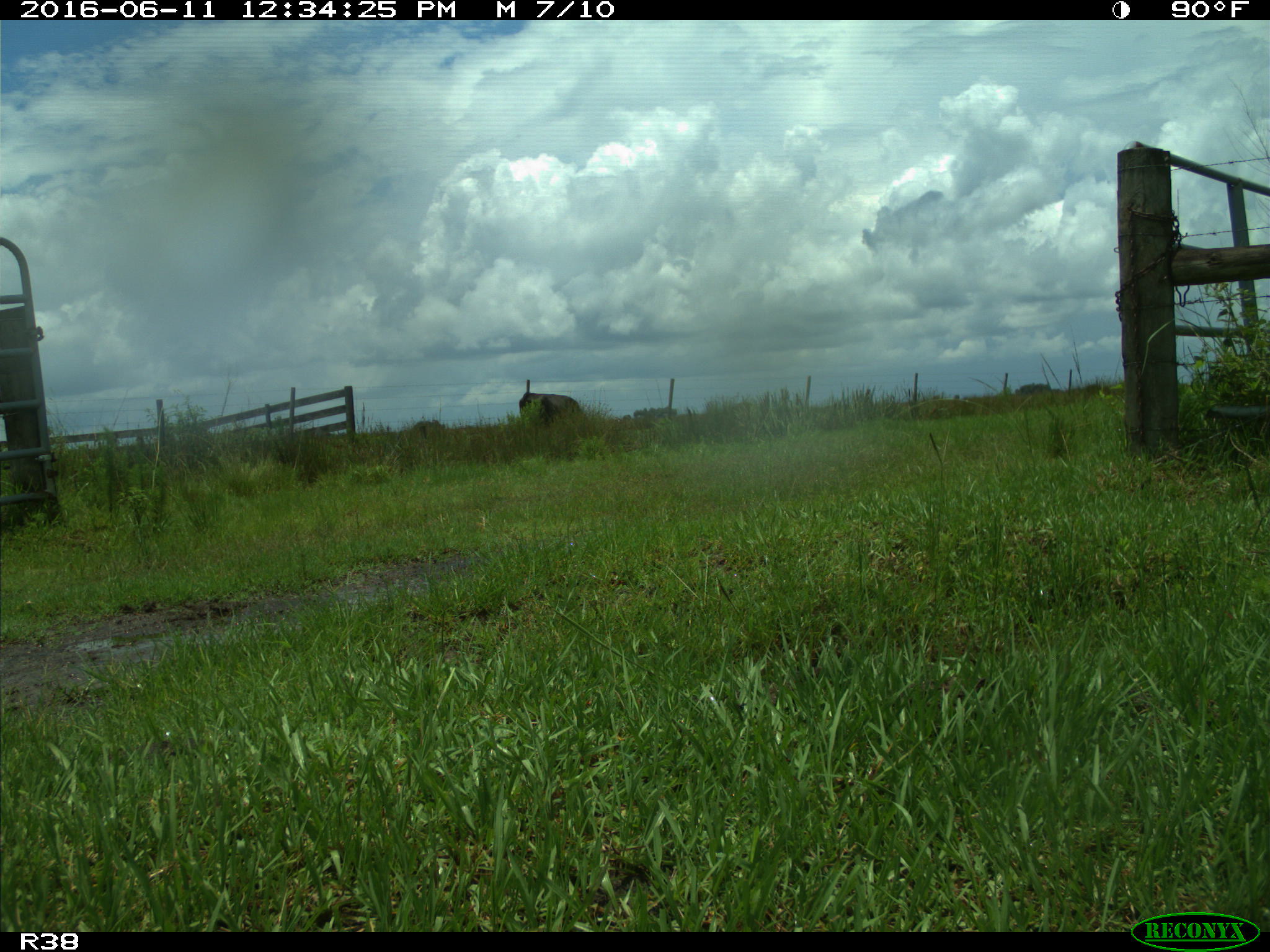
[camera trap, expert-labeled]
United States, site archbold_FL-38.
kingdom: Animalia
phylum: Chordata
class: Mammalia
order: Artiodactyla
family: Bovidae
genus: Bos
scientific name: Bos taurus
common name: domestic cow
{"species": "Bos taurus (domestic cow)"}